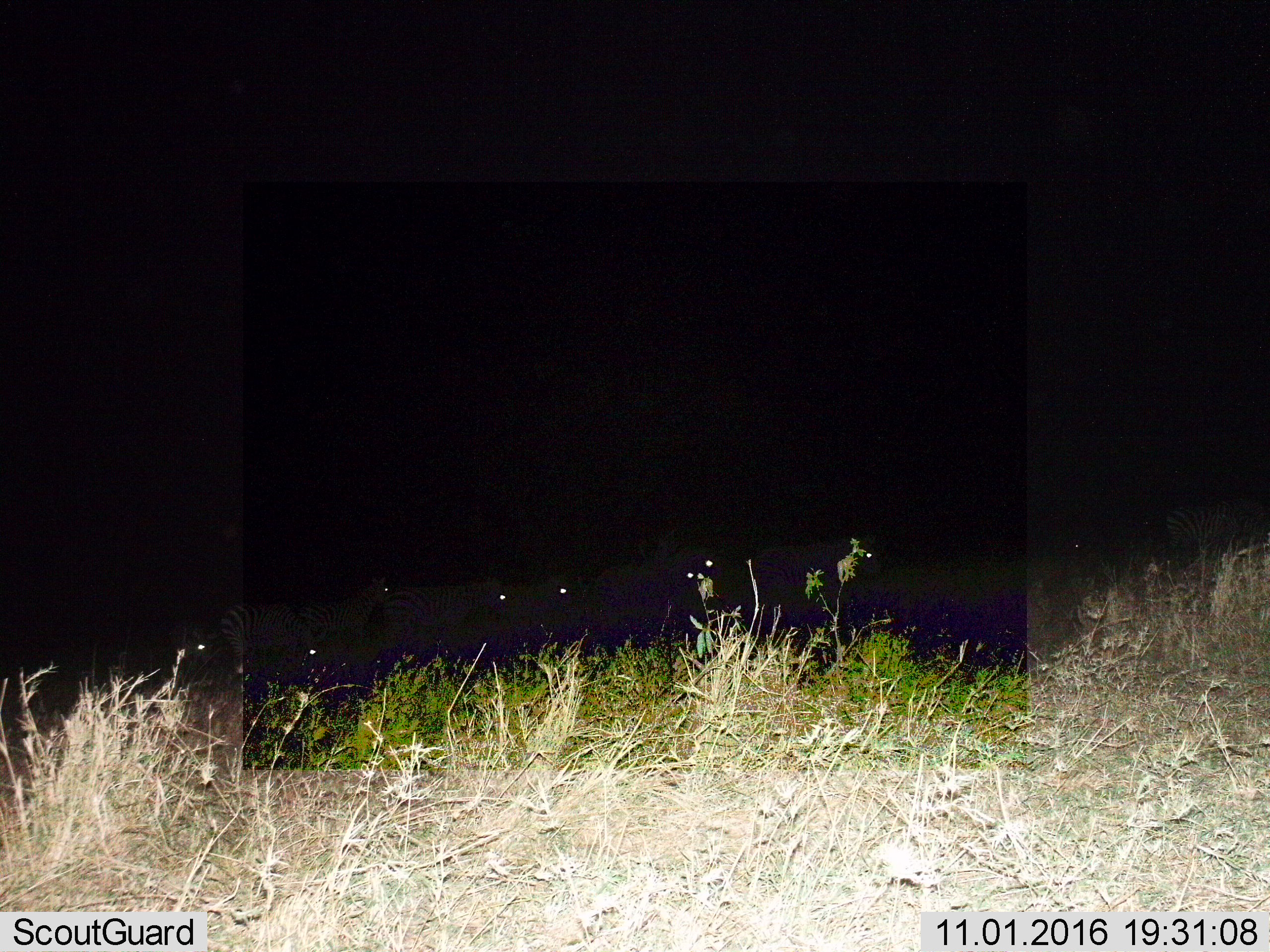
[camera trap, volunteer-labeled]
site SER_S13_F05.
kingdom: Animalia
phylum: Chordata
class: Mammalia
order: Perissodactyla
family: Equidae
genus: Equus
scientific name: Equus quagga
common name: plains zebra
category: zebraplains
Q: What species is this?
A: Zebraplains (plains zebra) (Equus quagga).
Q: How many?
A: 8.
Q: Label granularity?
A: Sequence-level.